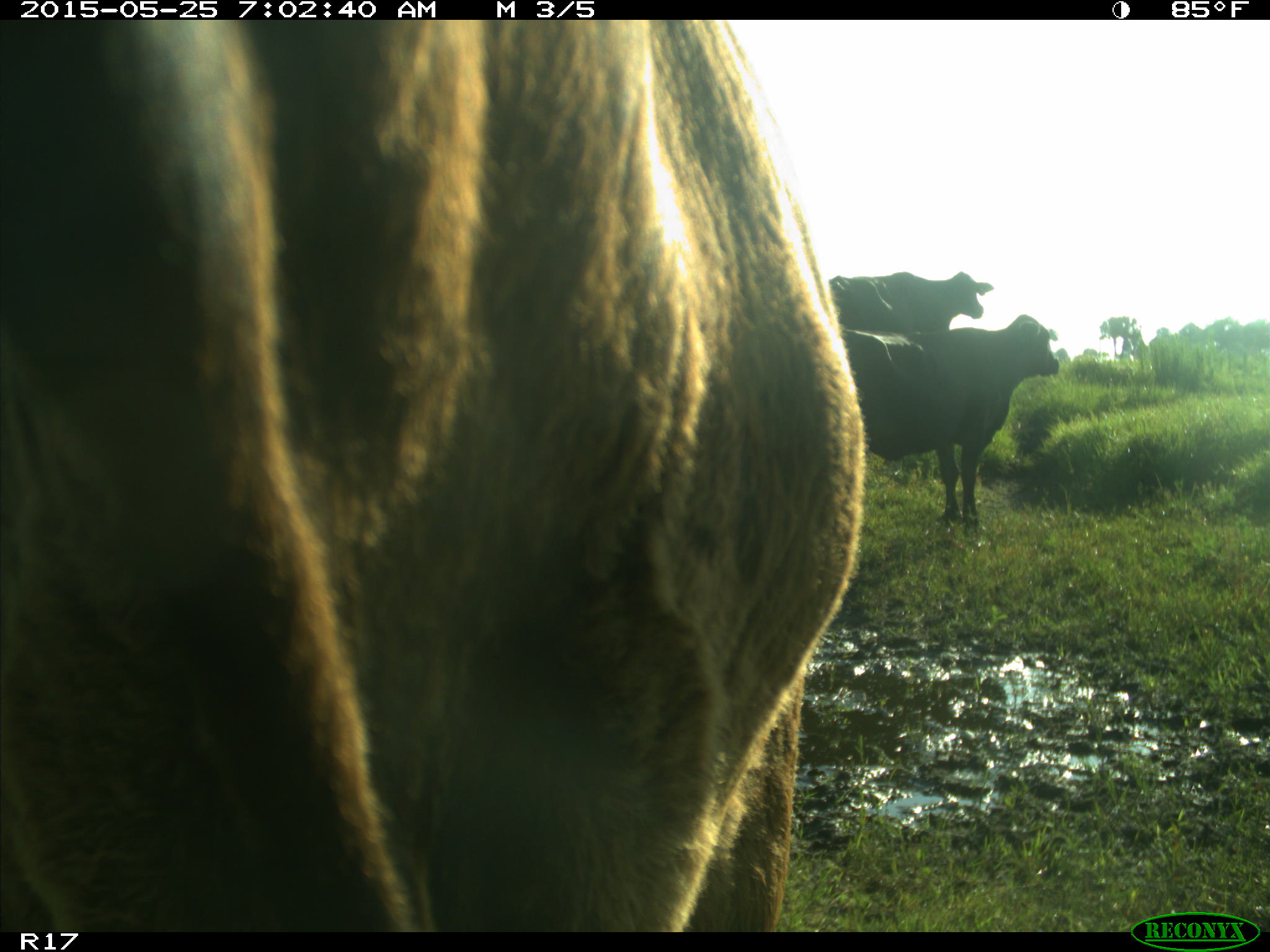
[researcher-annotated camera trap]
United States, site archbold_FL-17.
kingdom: Animalia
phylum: Chordata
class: Mammalia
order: Artiodactyla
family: Bovidae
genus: Bos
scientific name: Bos taurus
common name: domestic cow